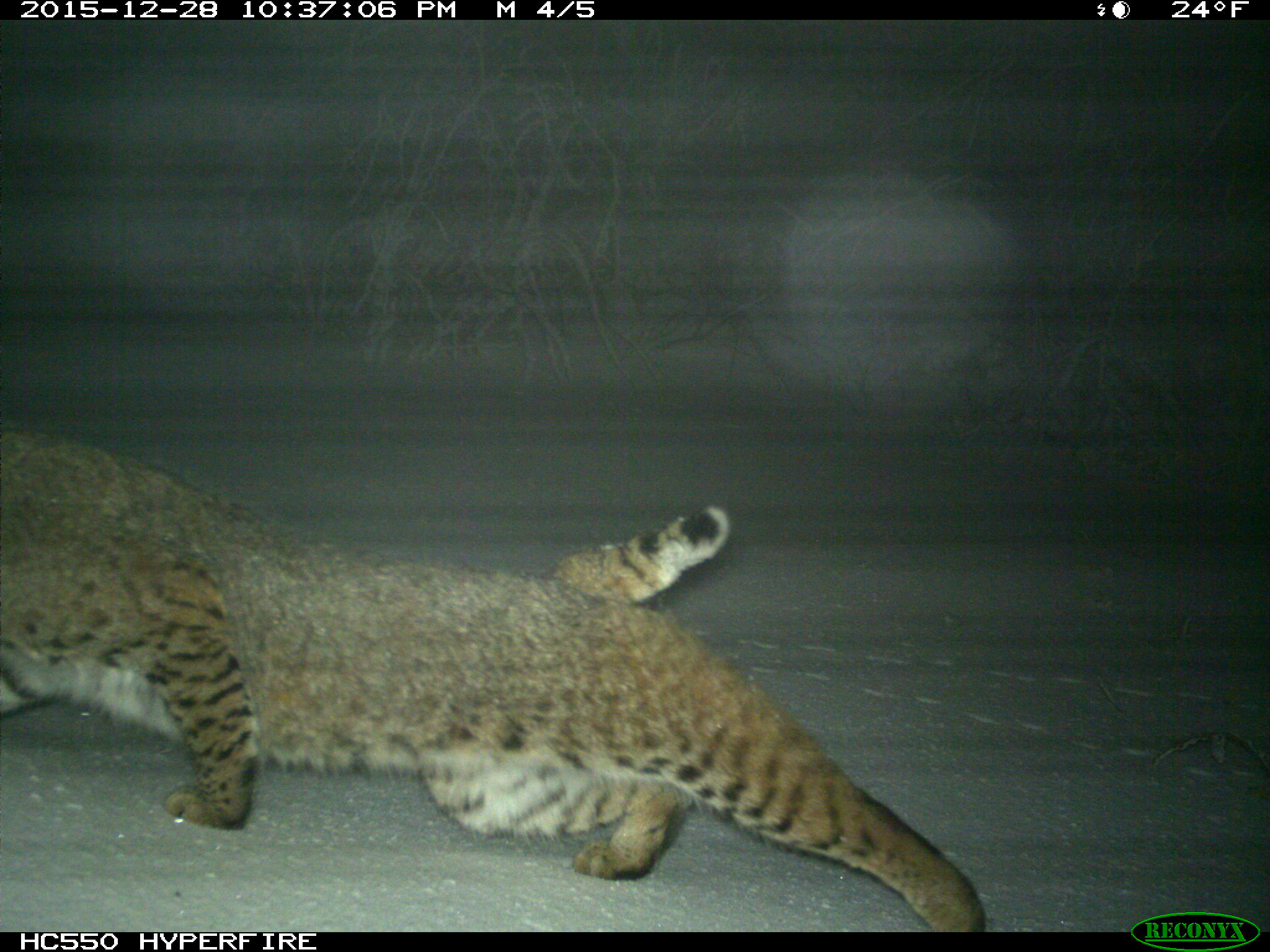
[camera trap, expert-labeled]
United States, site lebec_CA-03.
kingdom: Animalia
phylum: Chordata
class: Mammalia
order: Carnivora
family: Felidae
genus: Lynx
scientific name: Lynx rufus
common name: bobcat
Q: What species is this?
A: Lynx rufus (bobcat).